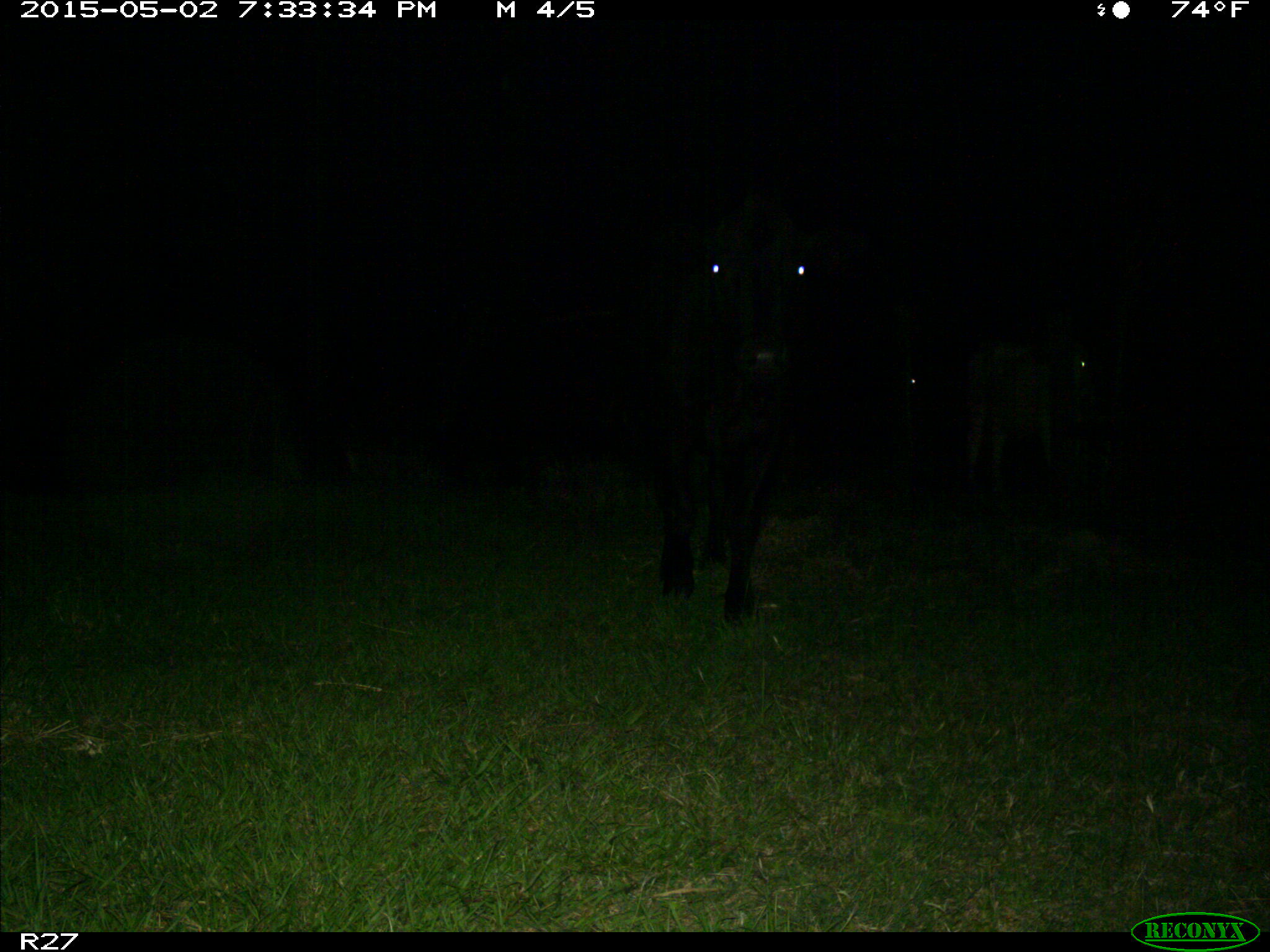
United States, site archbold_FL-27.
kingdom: Animalia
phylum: Chordata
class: Mammalia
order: Artiodactyla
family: Bovidae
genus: Bos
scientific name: Bos taurus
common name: domestic cow